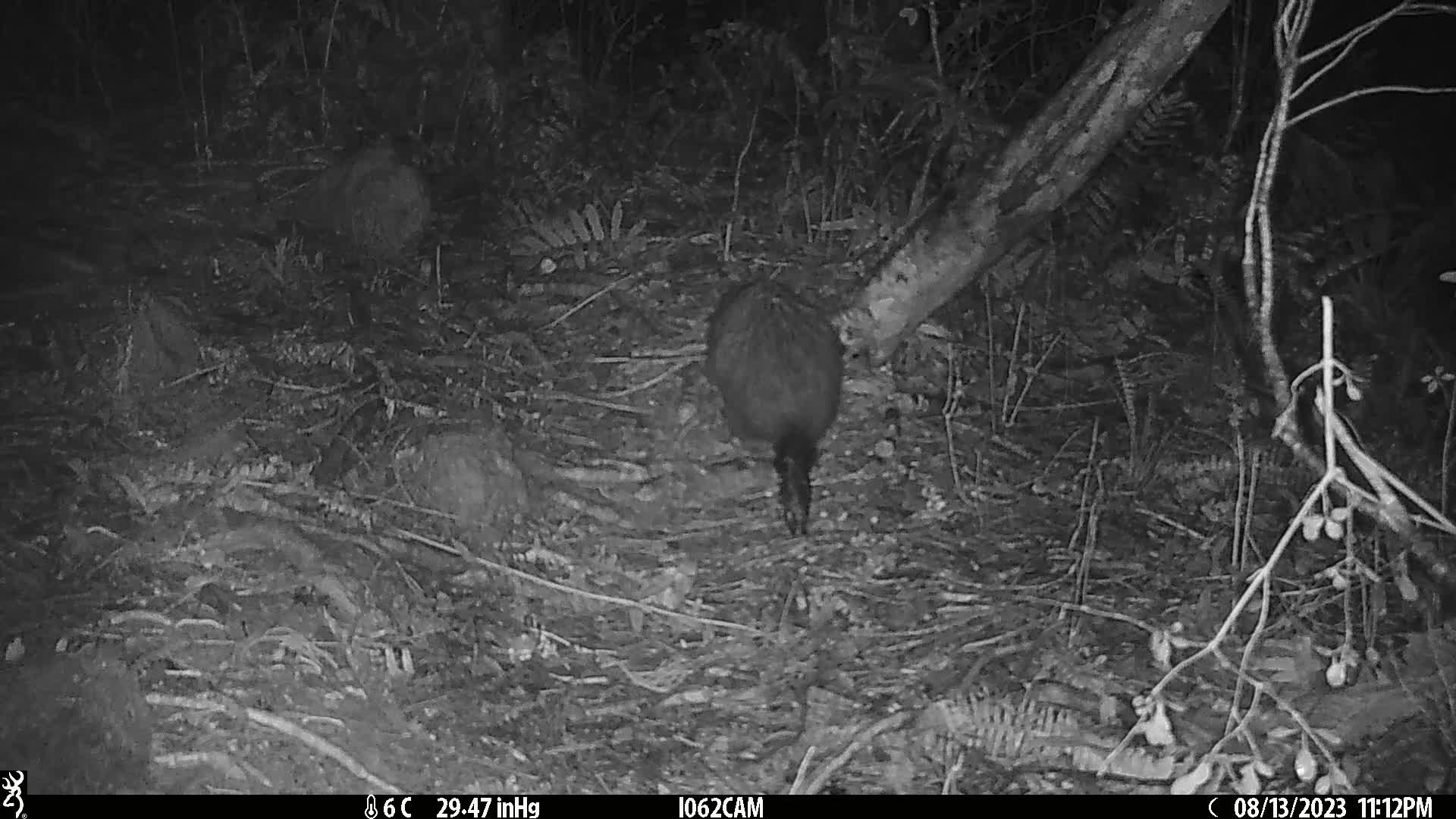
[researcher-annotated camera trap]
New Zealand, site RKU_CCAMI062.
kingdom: Animalia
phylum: Chordata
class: Mammalia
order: Diprotodontia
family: Phalangeridae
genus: Trichosurus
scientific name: Trichosurus vulpecula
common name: common brushtail possum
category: possum